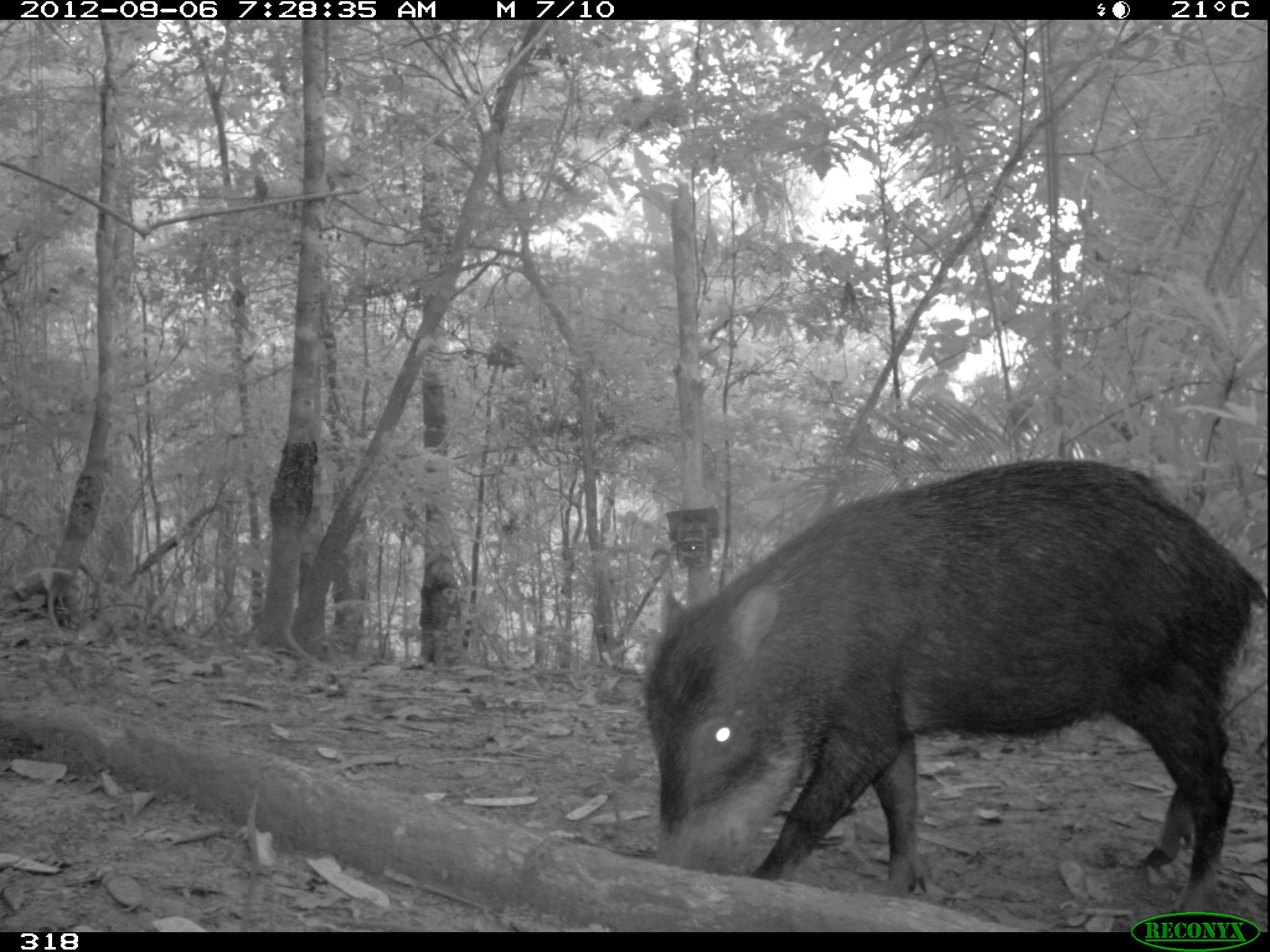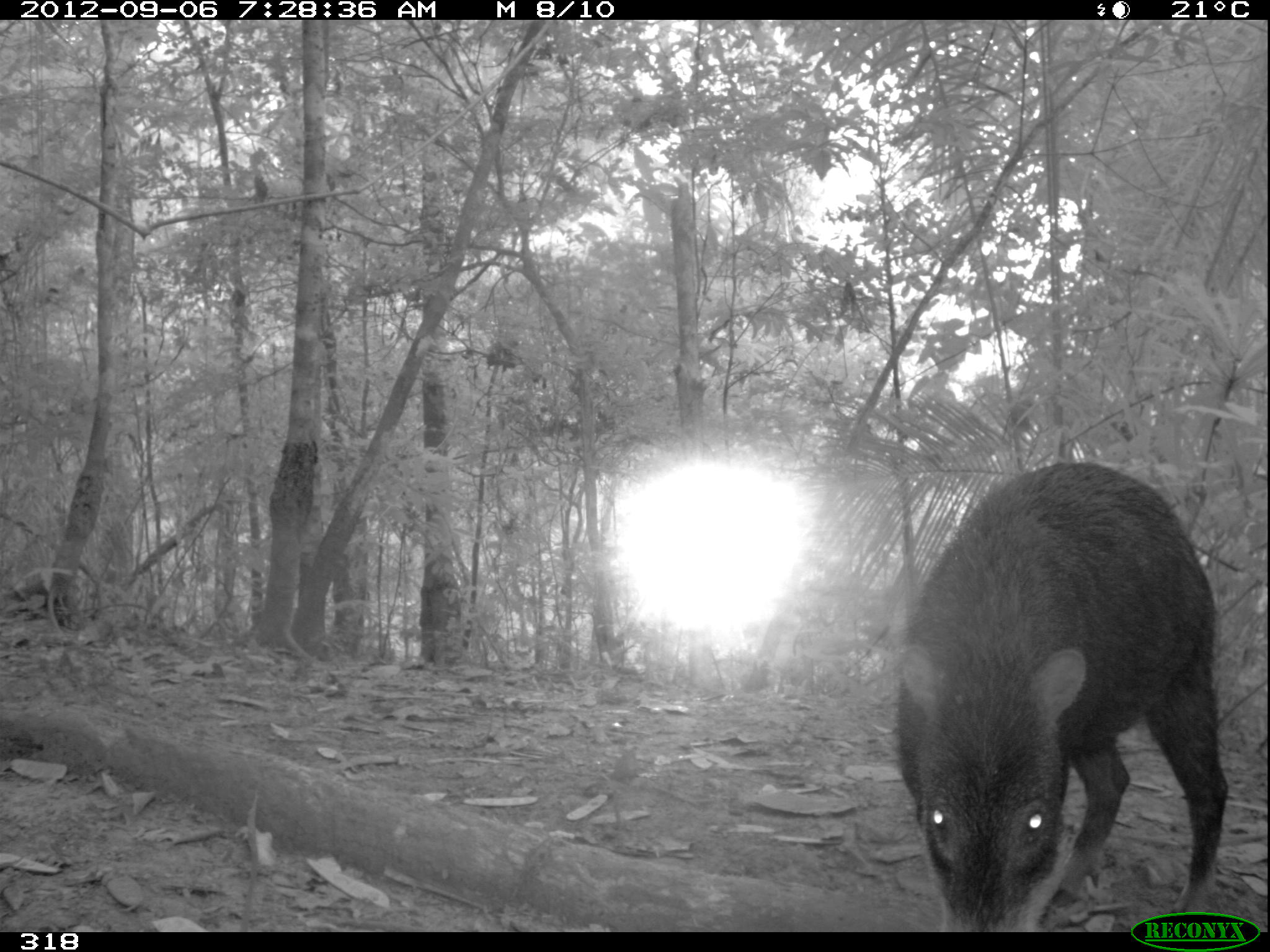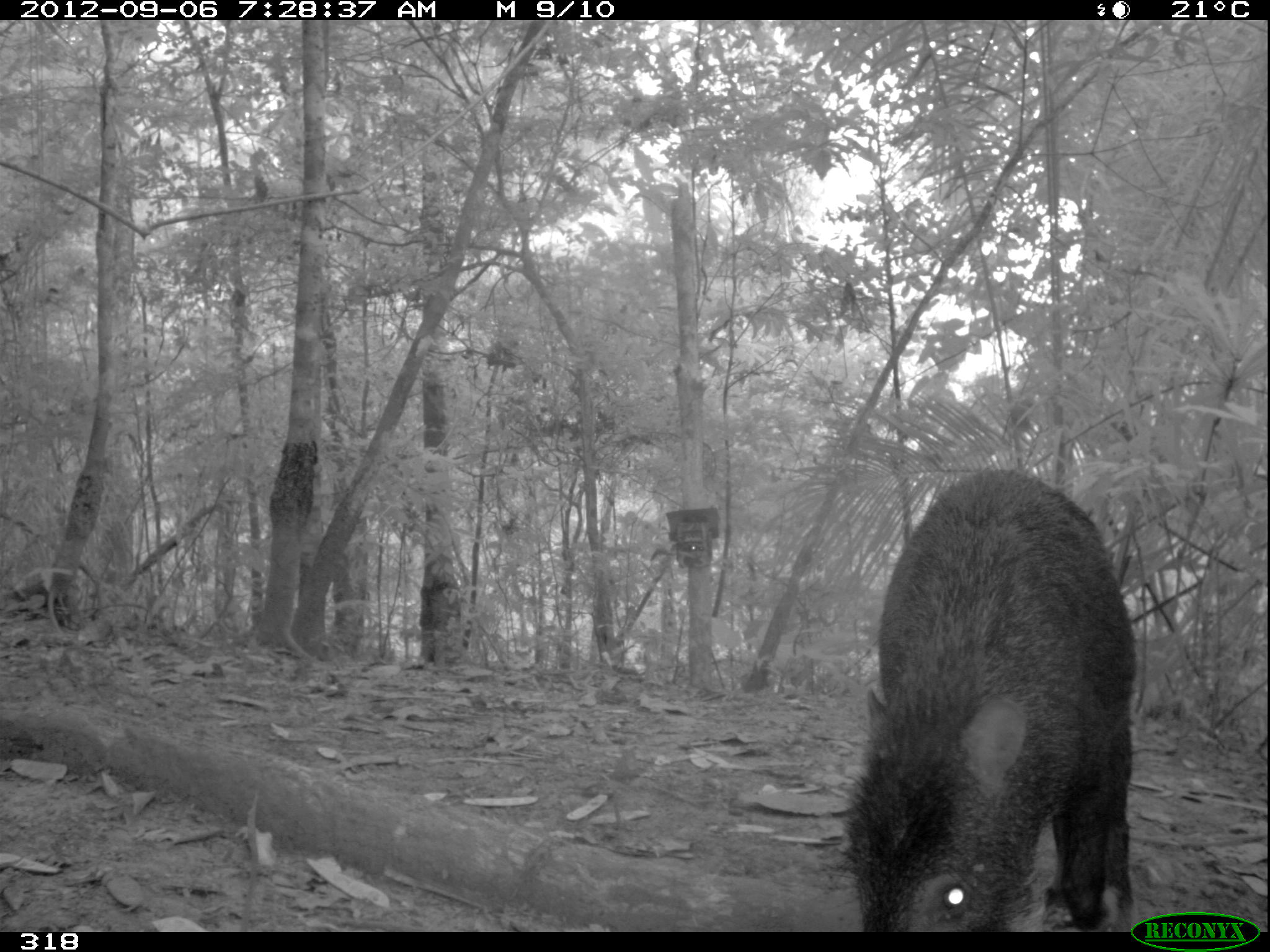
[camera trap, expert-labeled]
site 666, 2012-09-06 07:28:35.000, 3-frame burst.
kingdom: Animalia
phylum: Chordata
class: Mammalia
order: Artiodactyla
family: Tayassuidae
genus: Tayassu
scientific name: Tayassu pecari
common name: white-lipped peccary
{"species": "Tayassu pecari (white-lipped peccary)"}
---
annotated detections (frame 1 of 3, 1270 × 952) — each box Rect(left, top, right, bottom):
tayassu pecari: Rect(639, 454, 1265, 912)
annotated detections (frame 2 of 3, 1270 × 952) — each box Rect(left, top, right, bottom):
tayassu pecari: Rect(891, 455, 1232, 930)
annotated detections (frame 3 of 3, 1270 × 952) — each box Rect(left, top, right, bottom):
tayassu pecari: Rect(837, 469, 1135, 930)